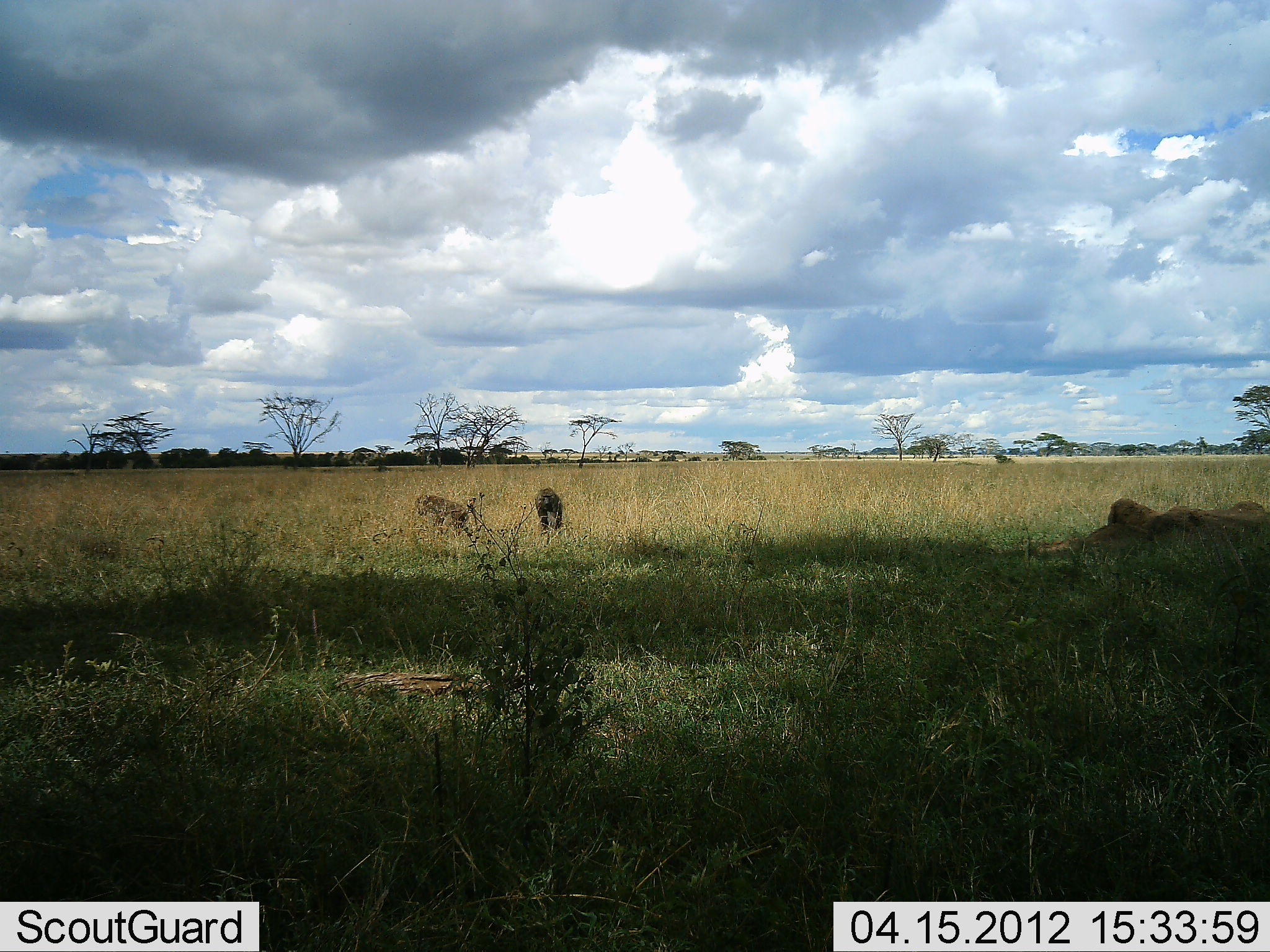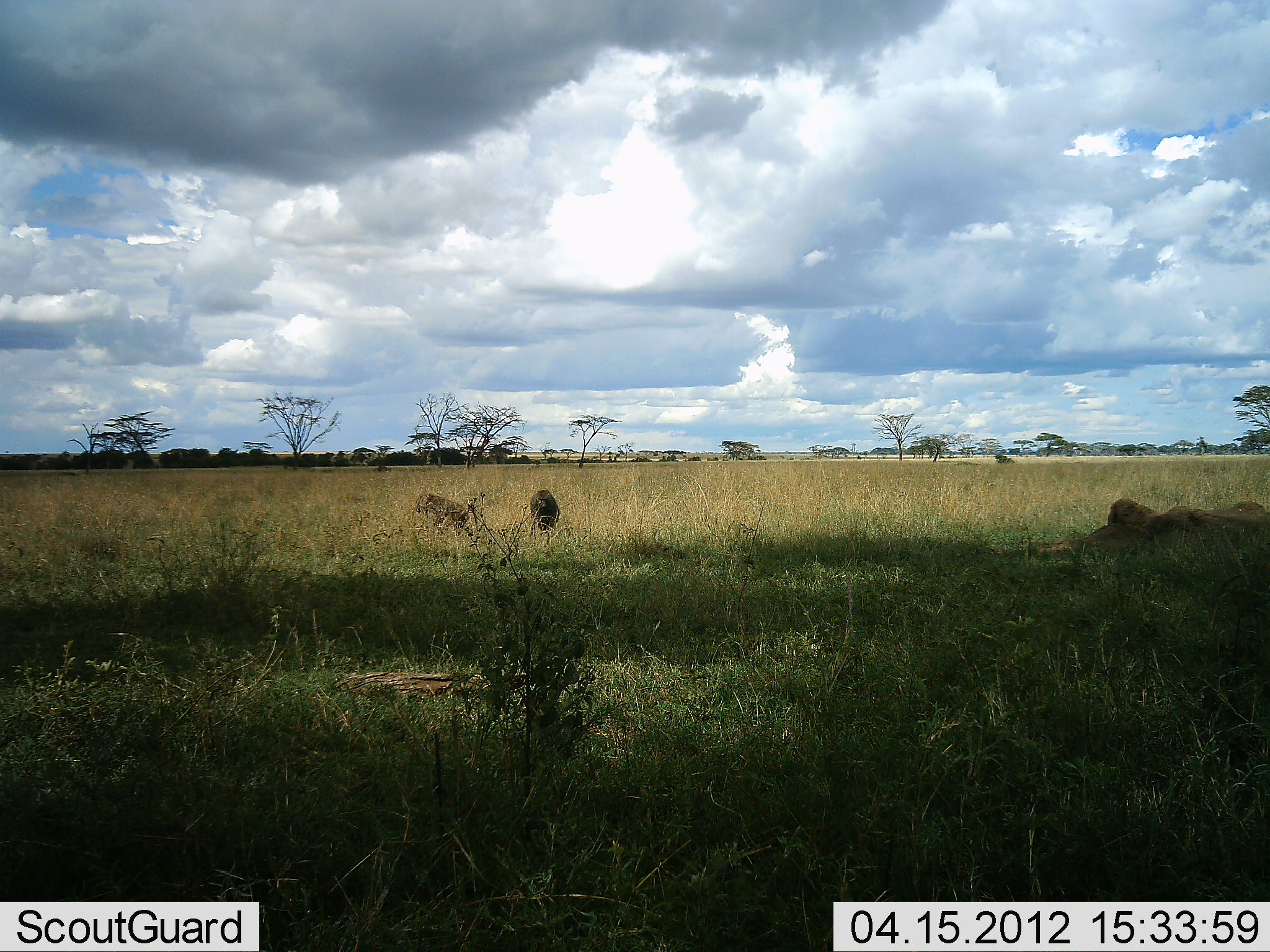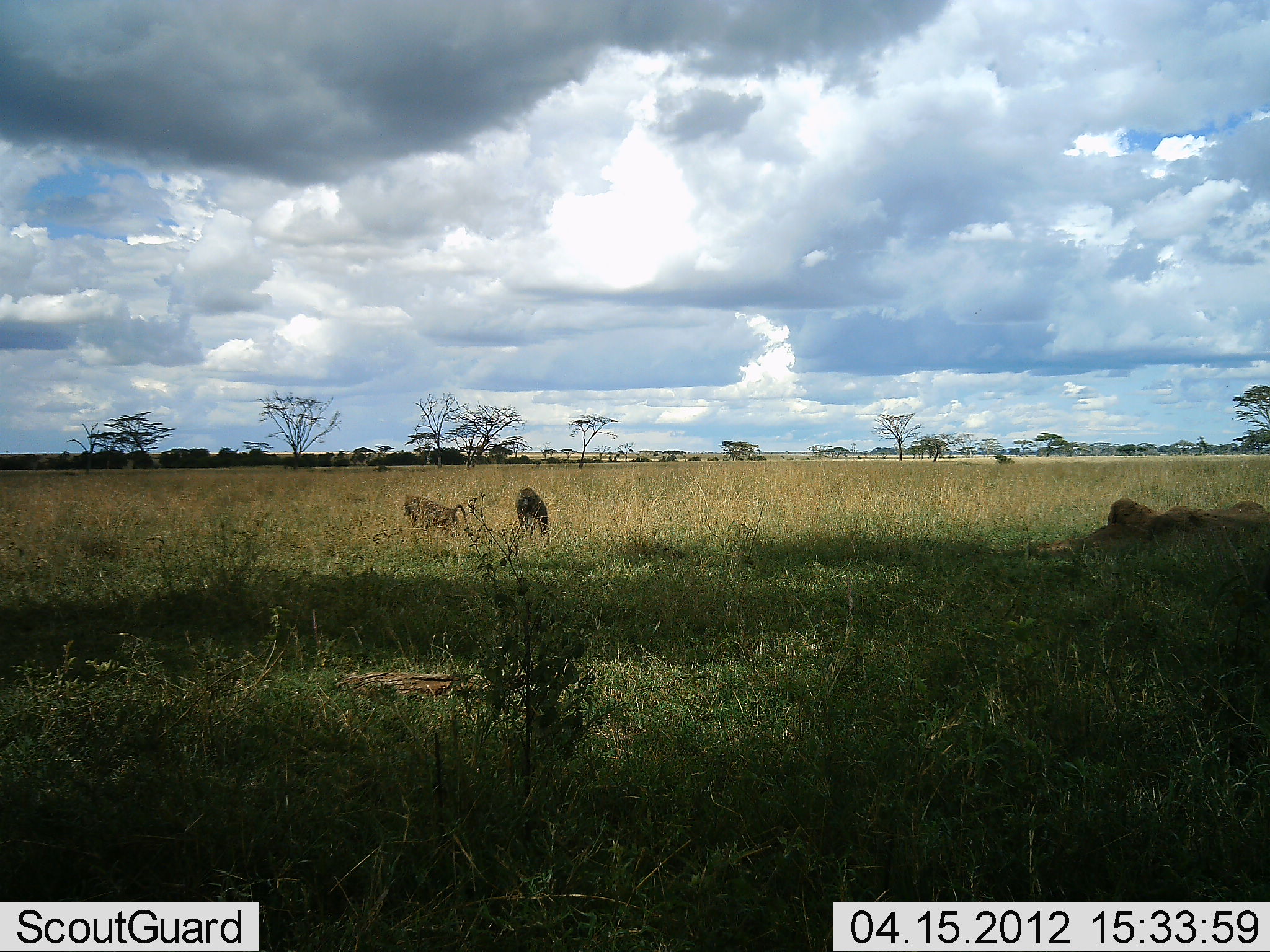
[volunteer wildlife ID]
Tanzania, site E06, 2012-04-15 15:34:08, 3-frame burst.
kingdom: Animalia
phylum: Chordata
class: Mammalia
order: Primates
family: Cercopithecidae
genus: Papio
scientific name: Papio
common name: baboon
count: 2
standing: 14%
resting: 11%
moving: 68%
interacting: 7%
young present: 0%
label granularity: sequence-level